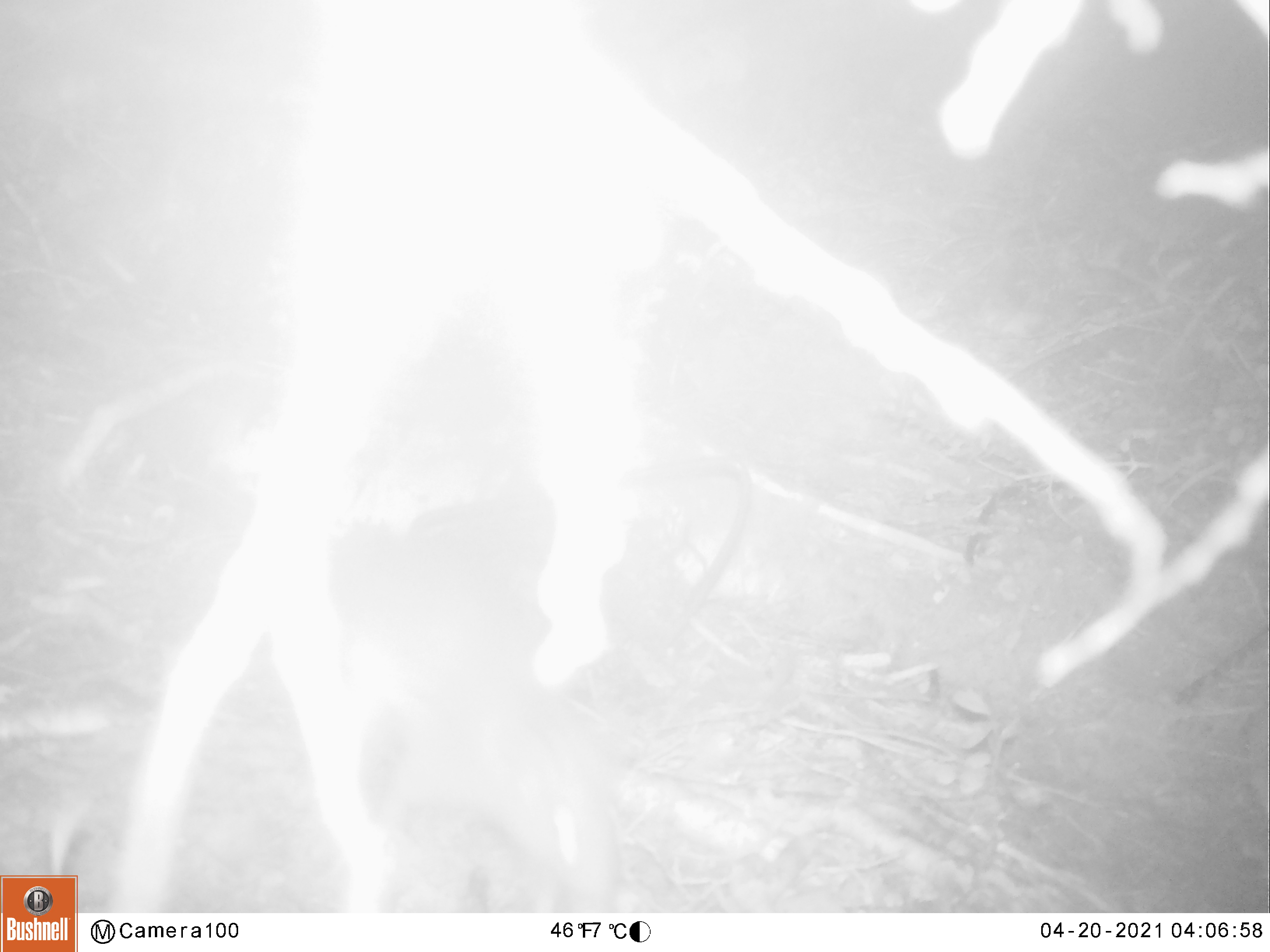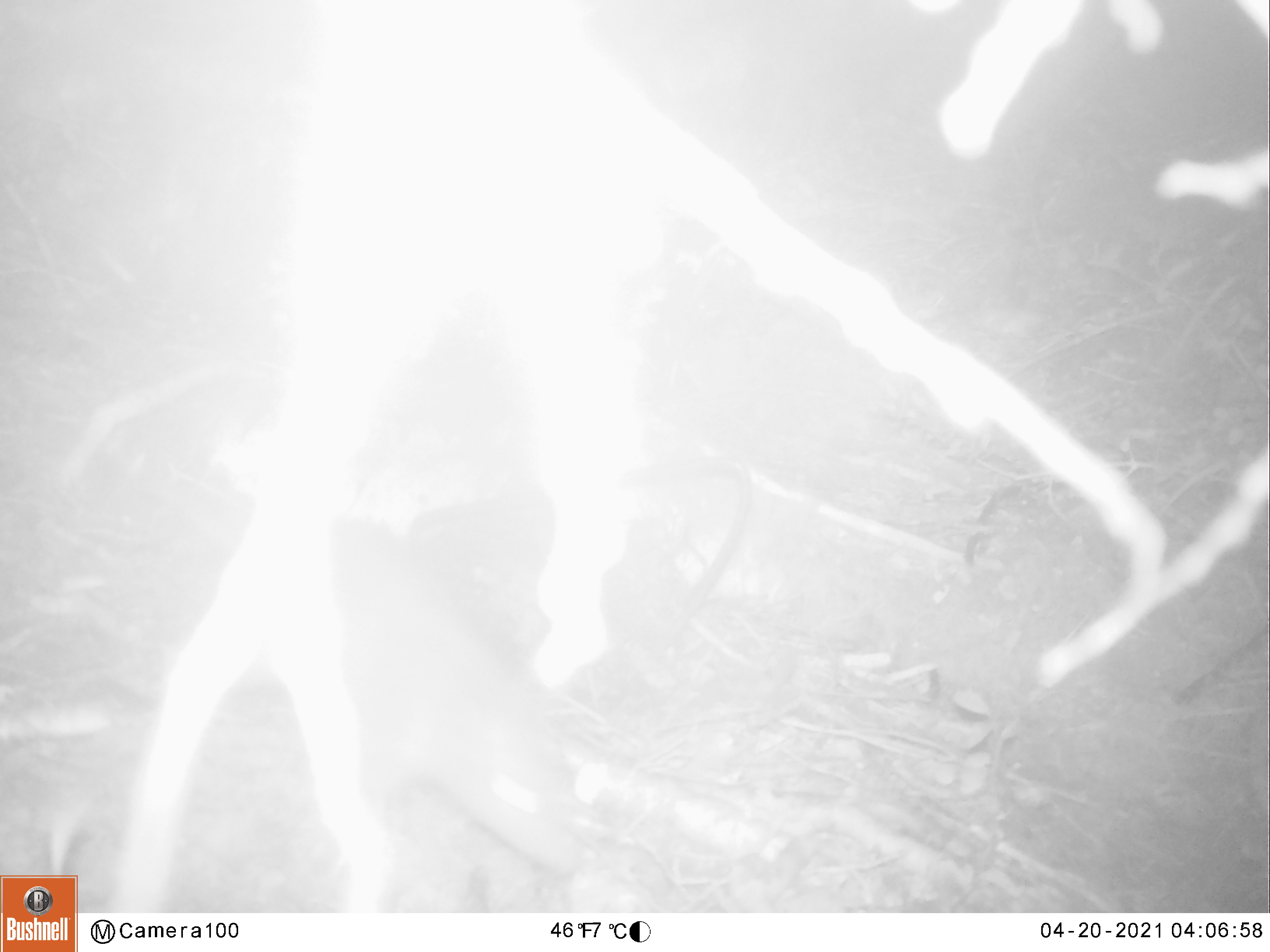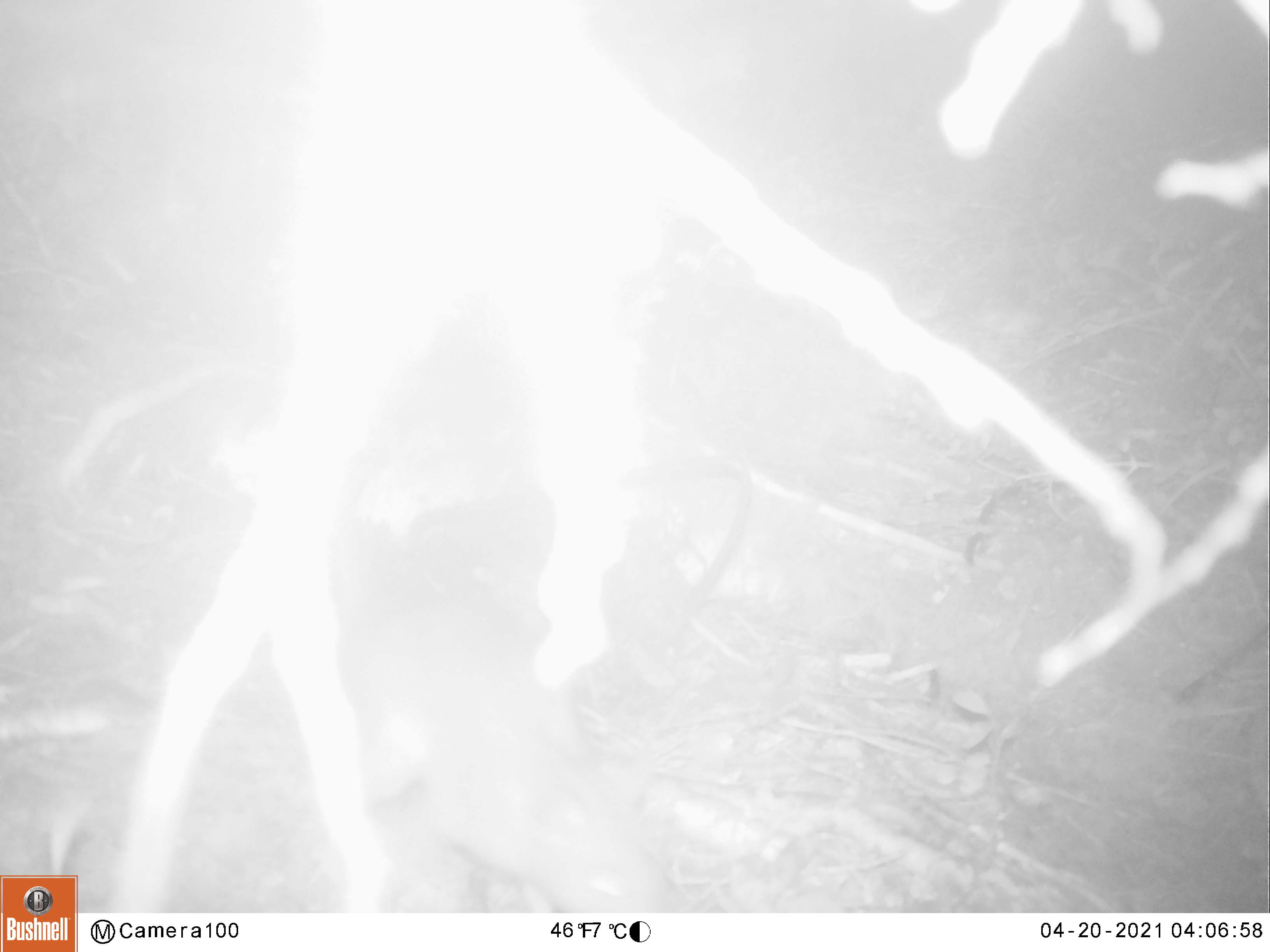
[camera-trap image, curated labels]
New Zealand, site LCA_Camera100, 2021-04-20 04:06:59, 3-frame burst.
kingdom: Animalia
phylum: Chordata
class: Mammalia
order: Rodentia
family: Muridae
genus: Rattus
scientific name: Rattus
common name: rat